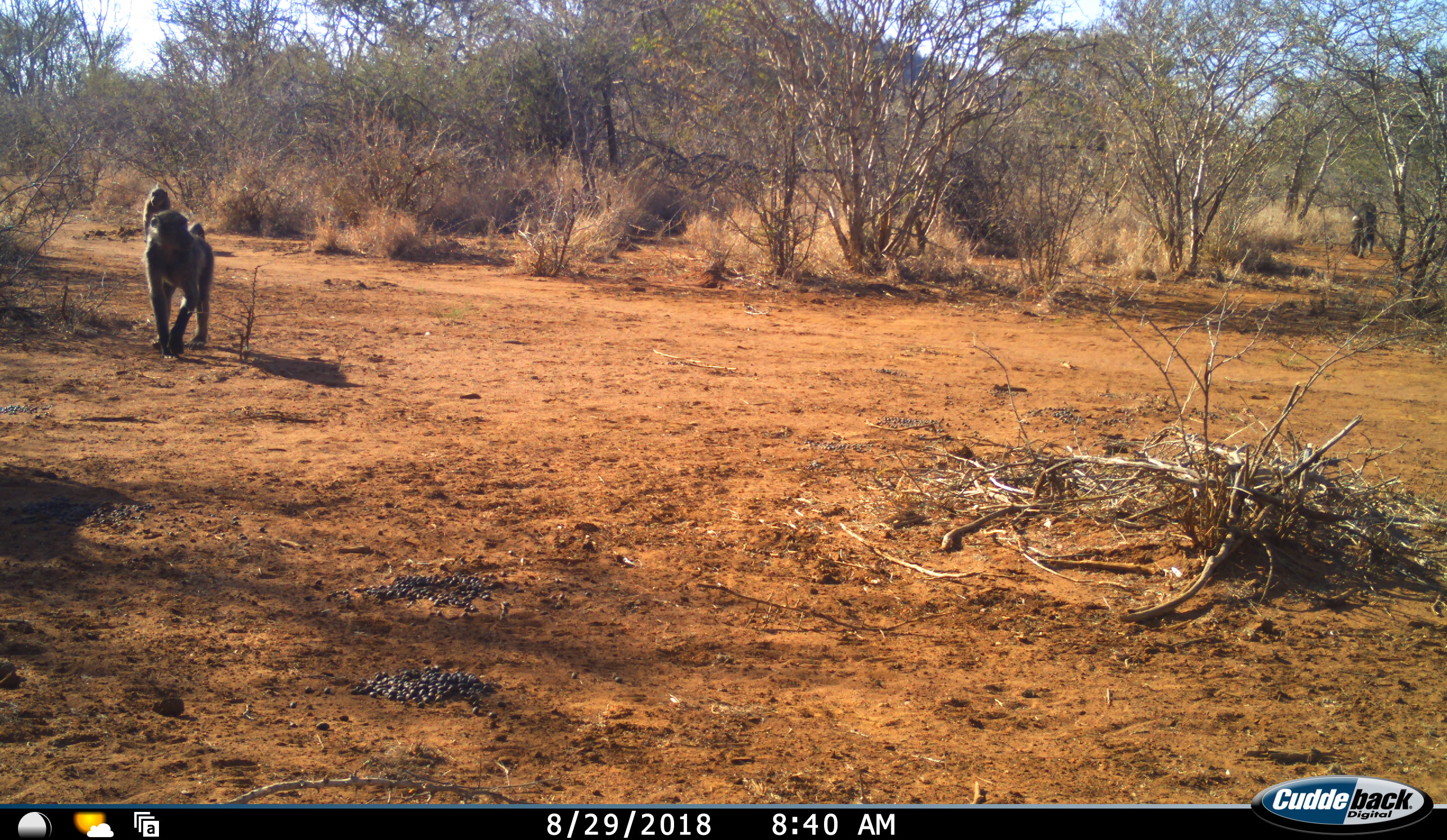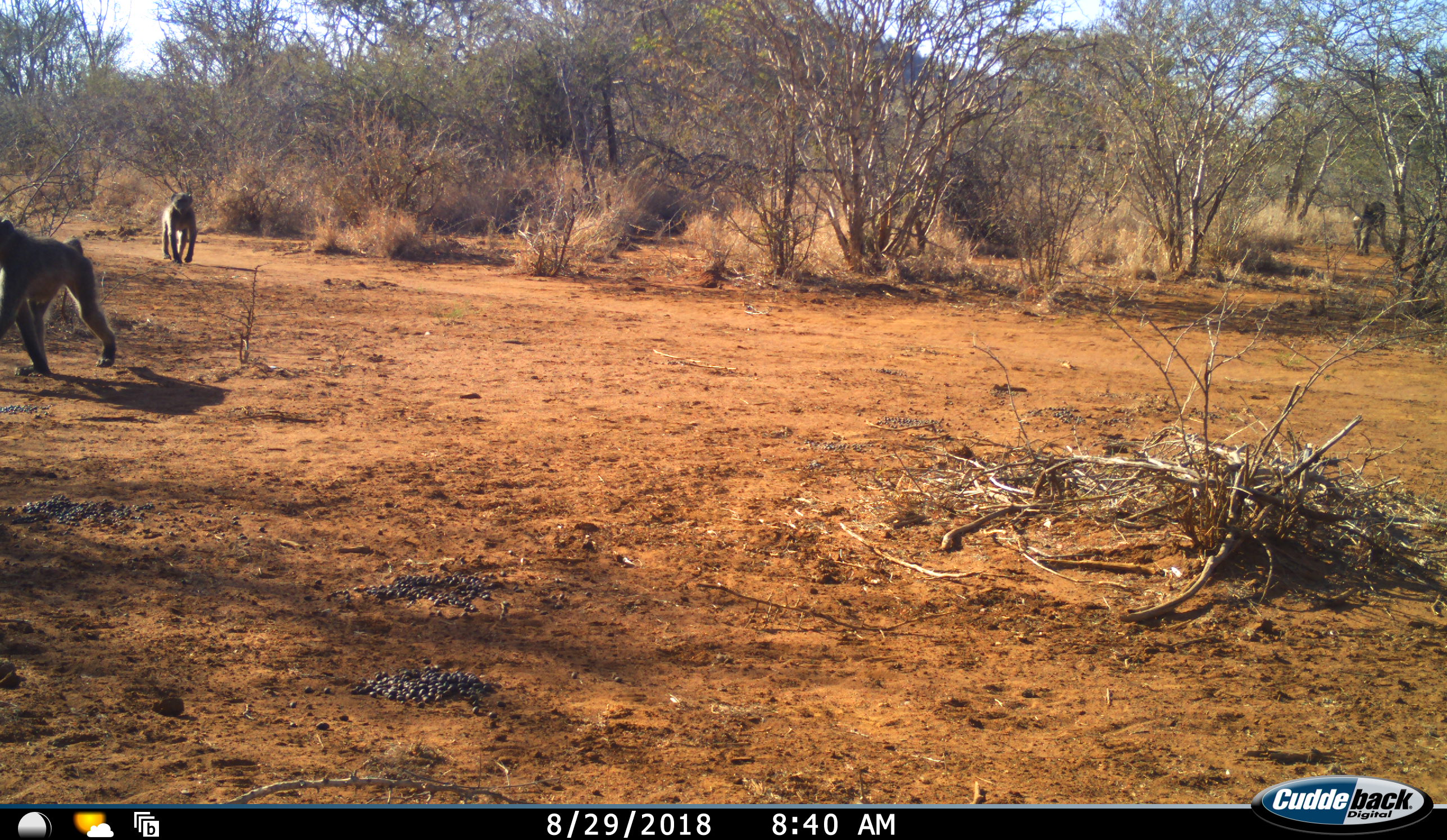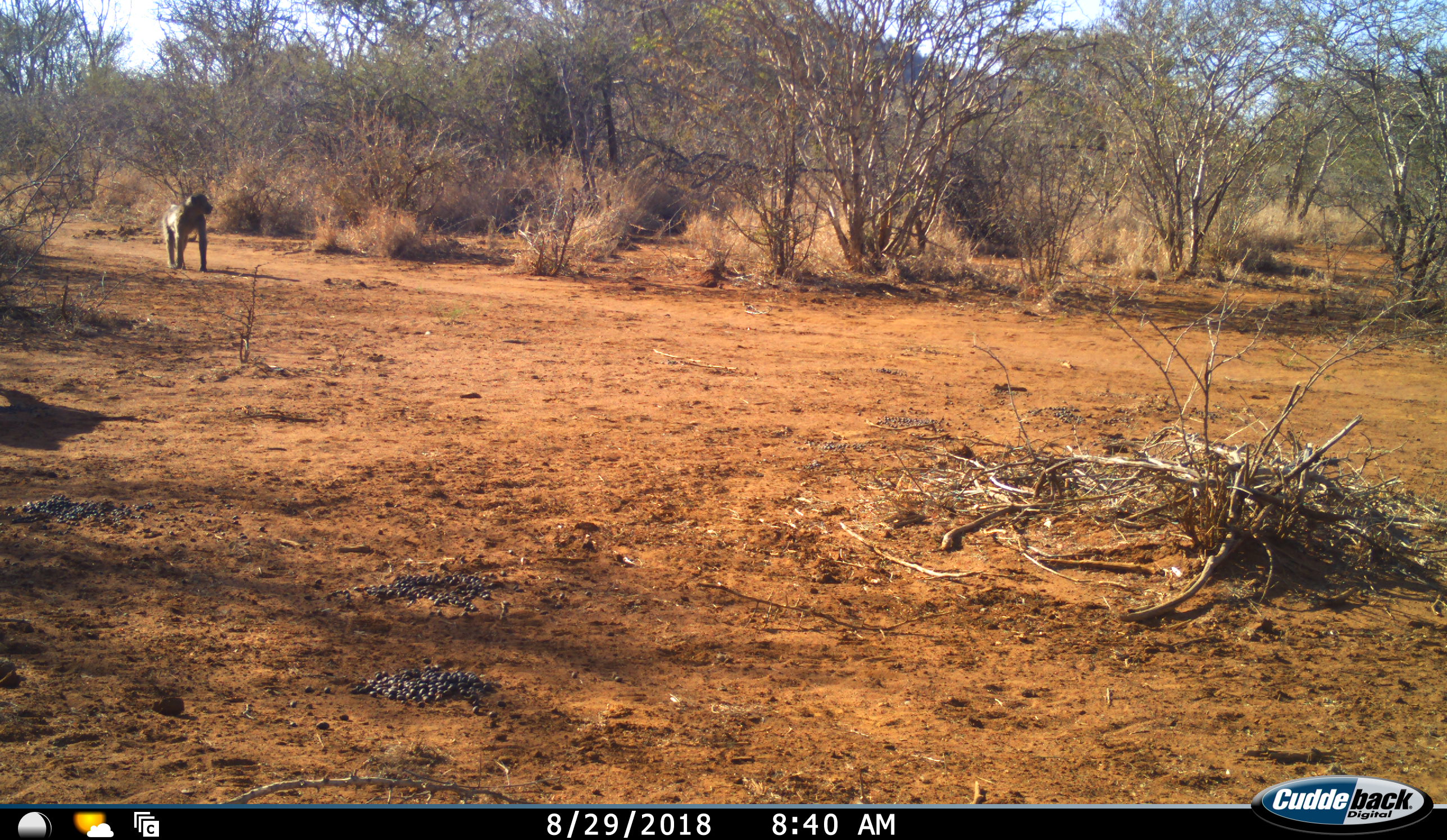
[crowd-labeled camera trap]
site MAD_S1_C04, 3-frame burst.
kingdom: Animalia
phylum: Chordata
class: Mammalia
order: Primates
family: Cercopithecidae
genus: Papio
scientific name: Papio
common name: baboon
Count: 3.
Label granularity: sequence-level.